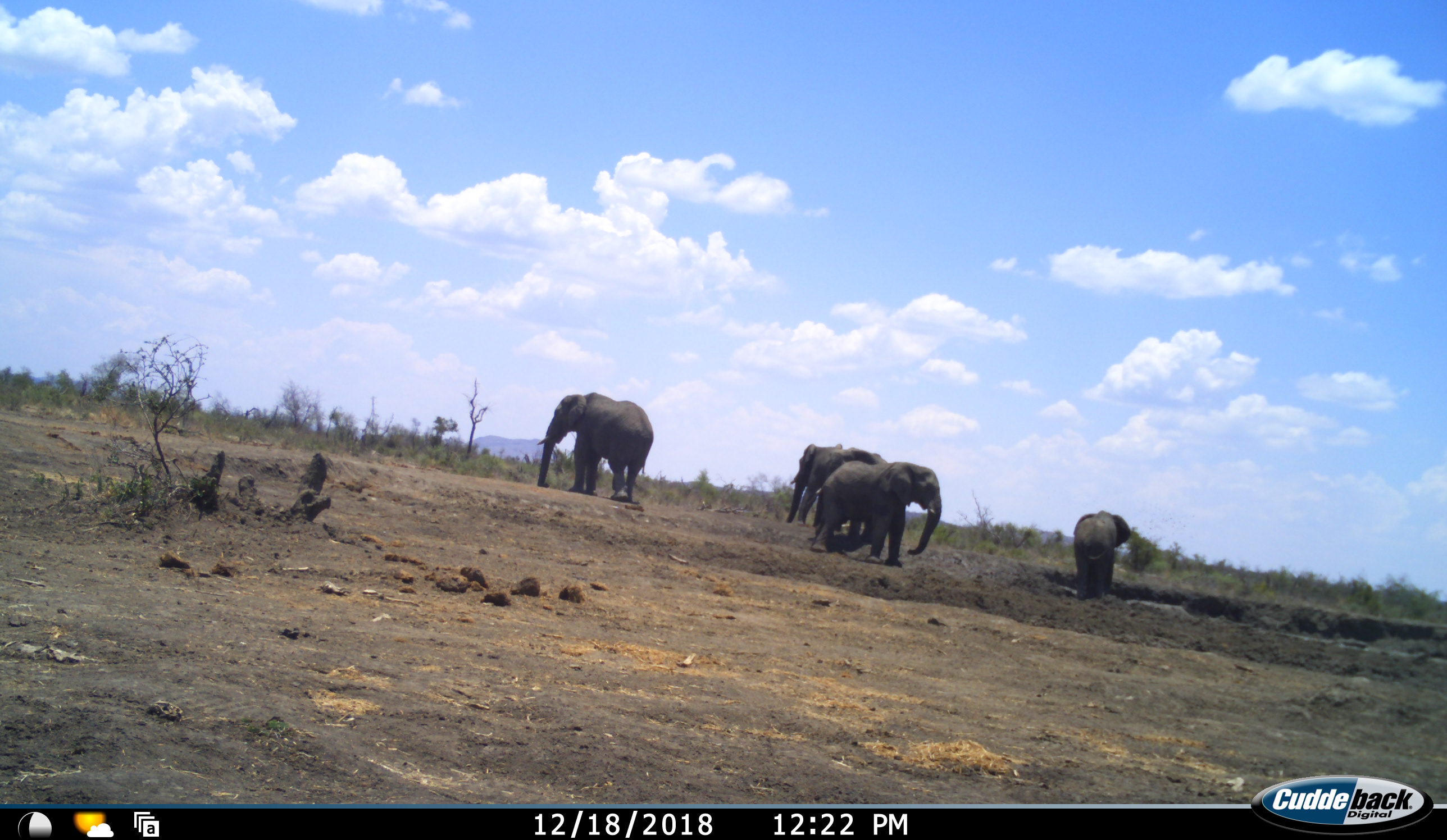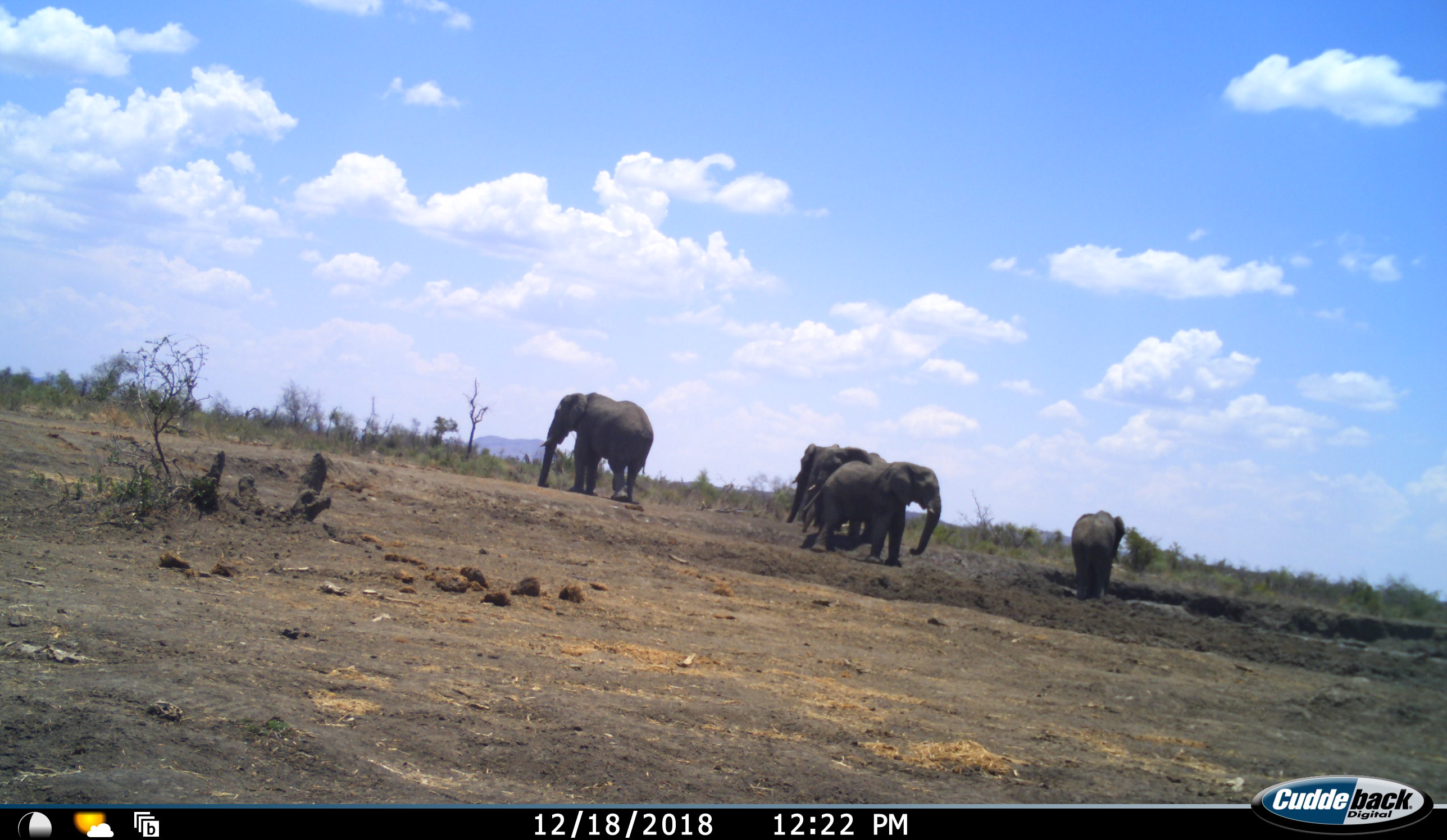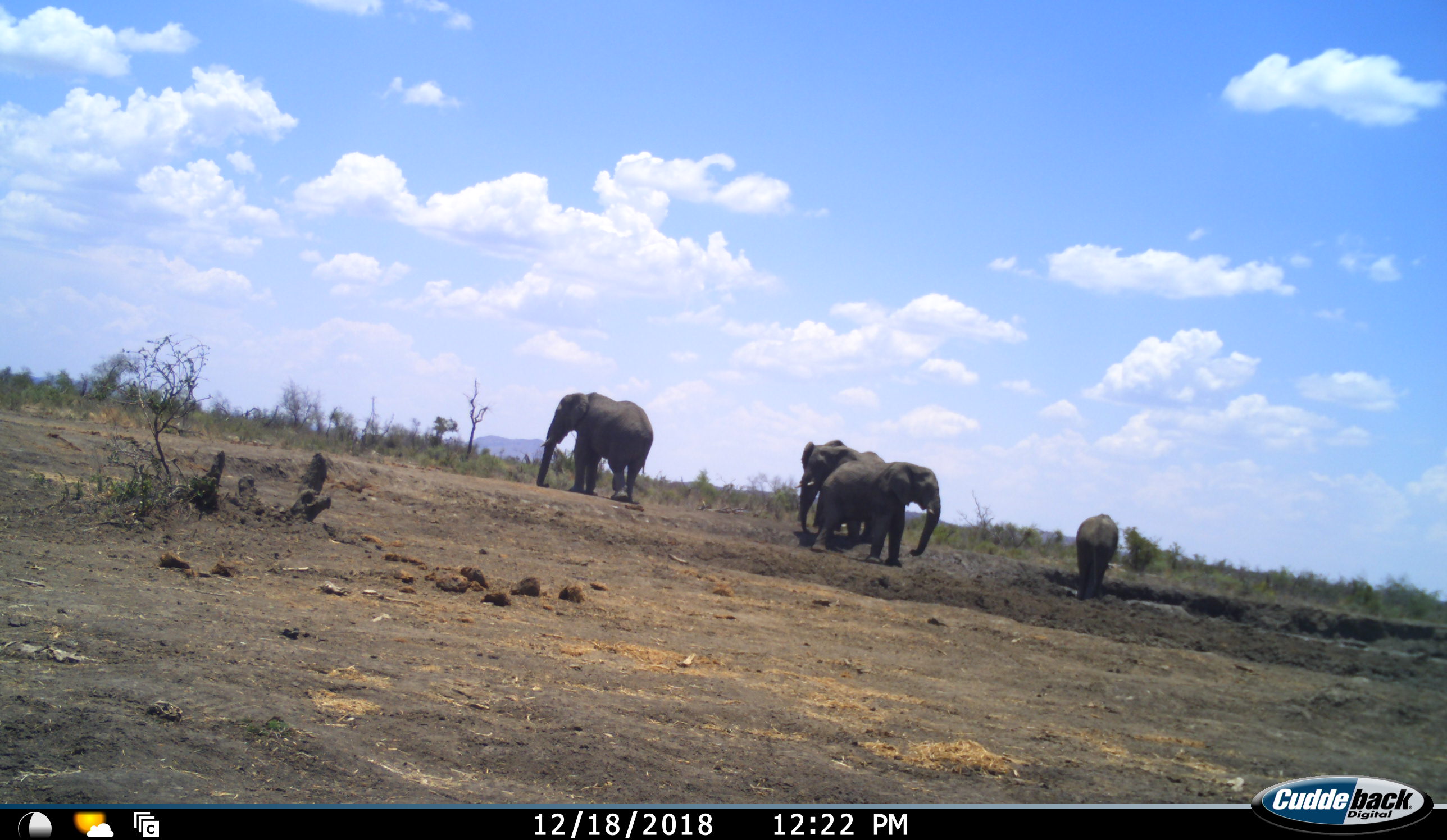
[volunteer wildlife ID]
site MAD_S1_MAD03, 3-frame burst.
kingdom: Animalia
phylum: Chordata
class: Mammalia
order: Proboscidea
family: Elephantidae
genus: Loxodonta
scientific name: Loxodonta africana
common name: african bush elephant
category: elephant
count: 5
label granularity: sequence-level